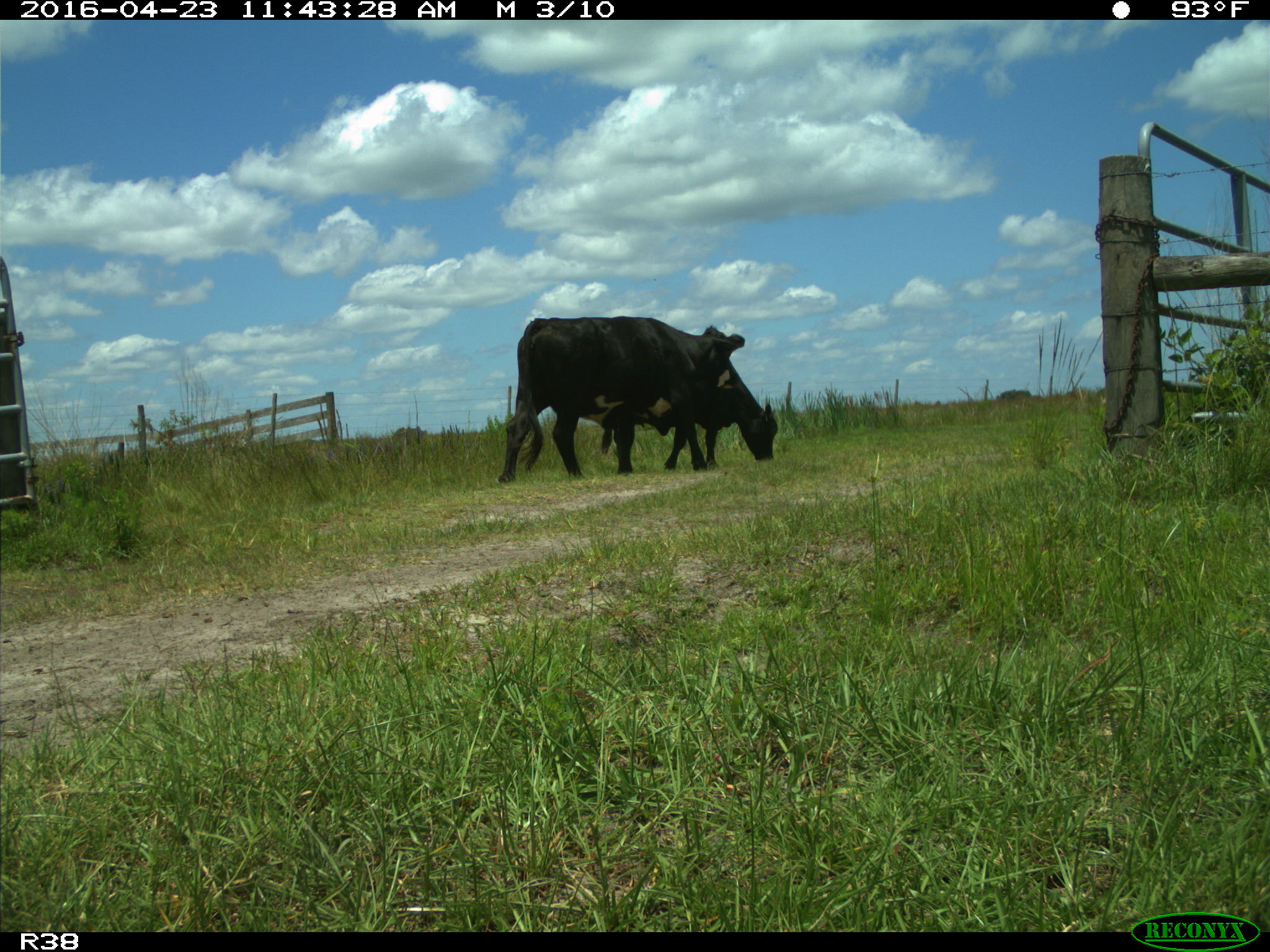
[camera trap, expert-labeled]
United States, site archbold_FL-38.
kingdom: Animalia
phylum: Chordata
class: Mammalia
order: Artiodactyla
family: Bovidae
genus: Bos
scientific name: Bos taurus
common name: domestic cow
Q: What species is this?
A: Bos taurus (domestic cow).